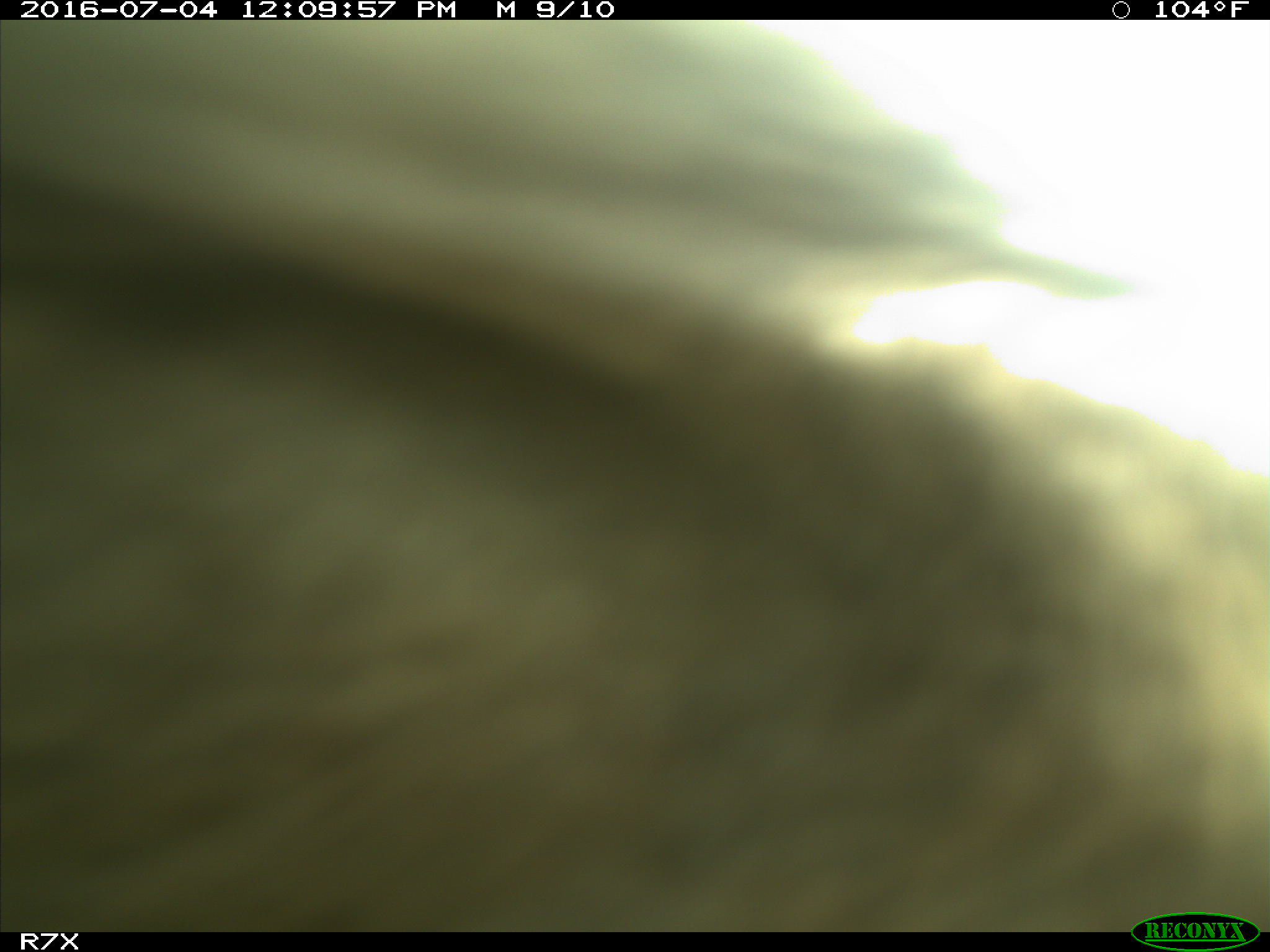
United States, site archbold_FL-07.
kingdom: Animalia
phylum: Chordata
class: Mammalia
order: Artiodactyla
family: Bovidae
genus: Bos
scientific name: Bos taurus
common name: domestic cow